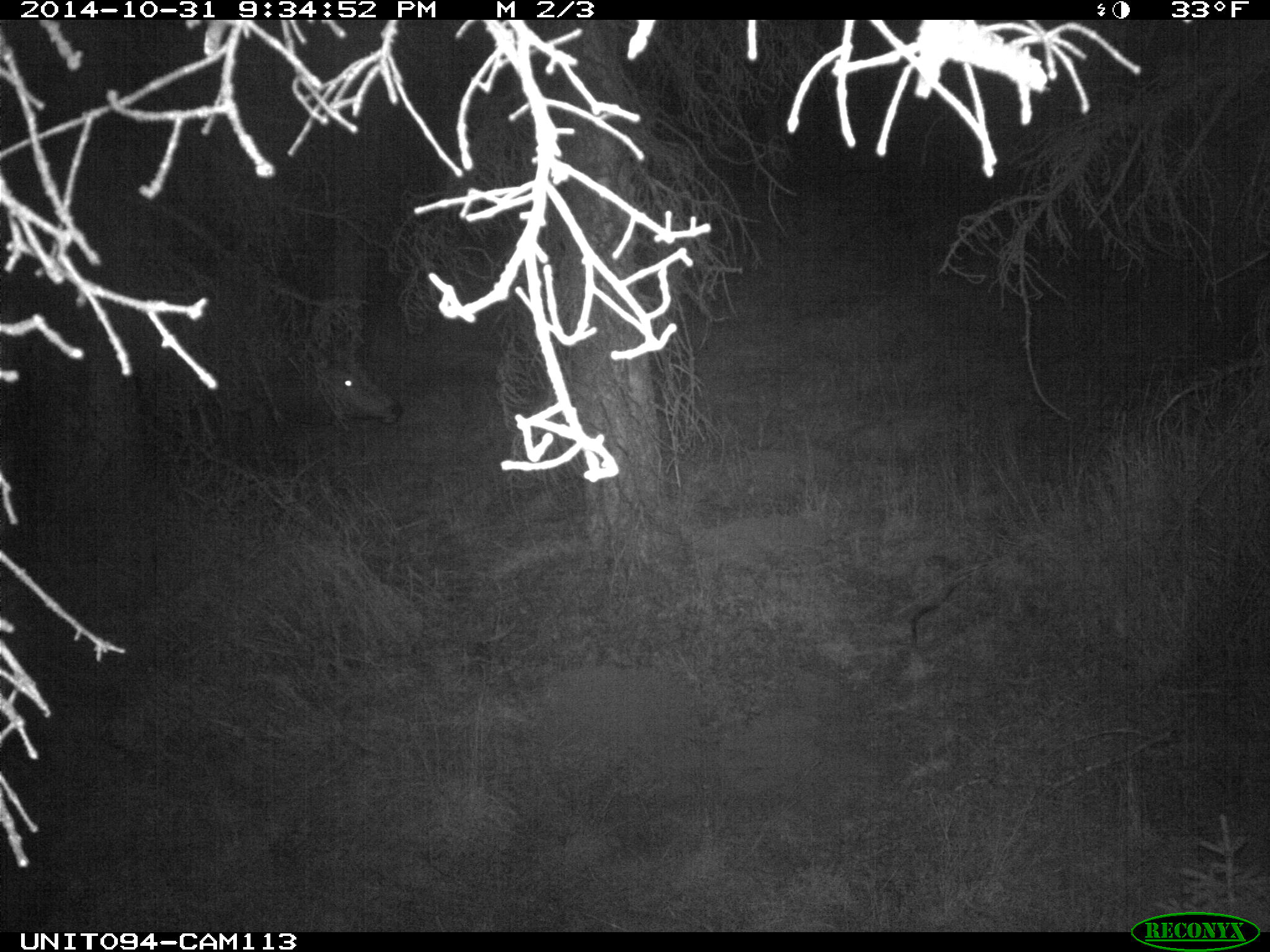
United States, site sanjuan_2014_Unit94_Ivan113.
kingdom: Animalia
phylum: Chordata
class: Mammalia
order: Artiodactyla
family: Cervidae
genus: Cervus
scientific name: Cervus elaphus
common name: red deer